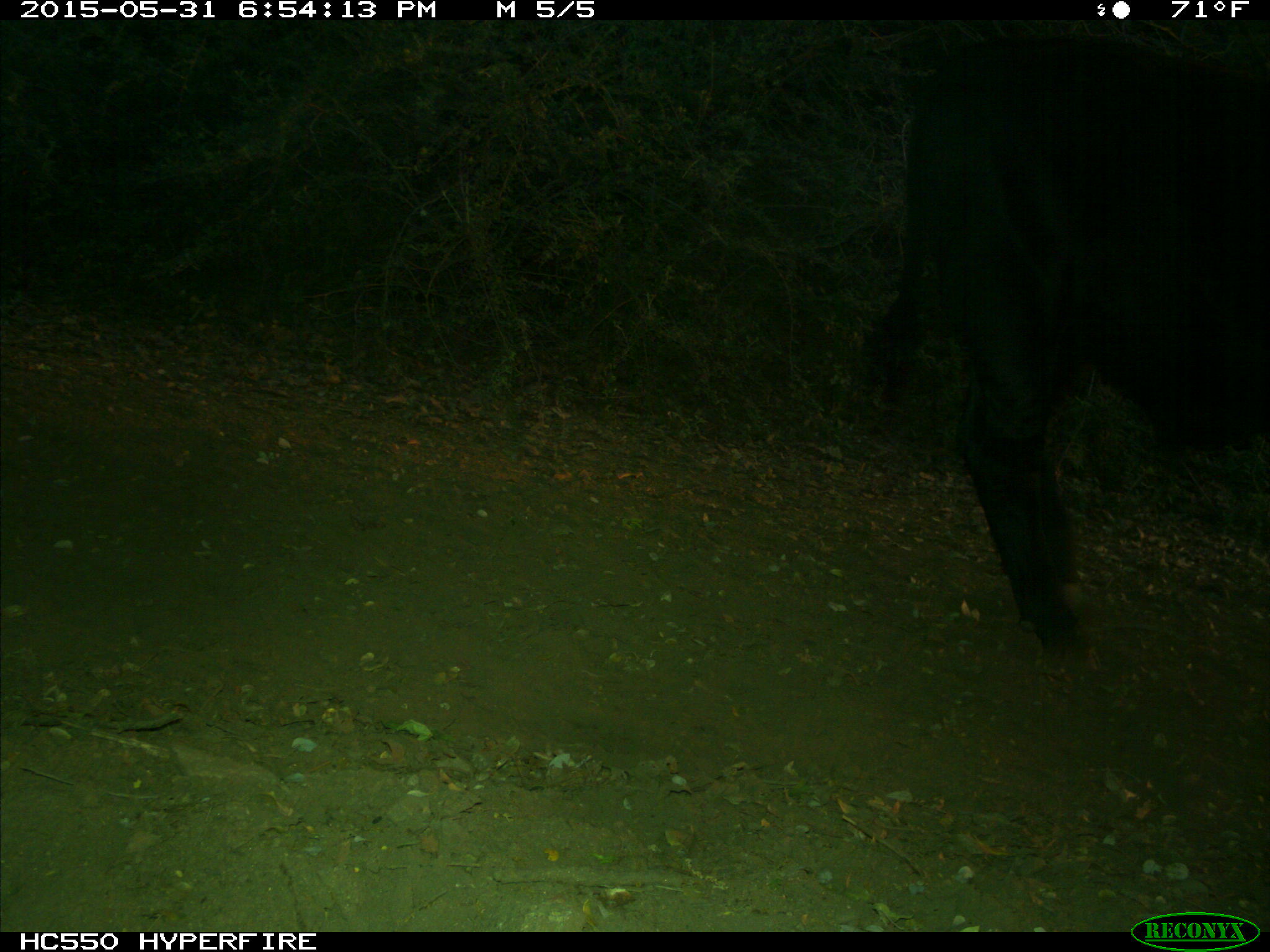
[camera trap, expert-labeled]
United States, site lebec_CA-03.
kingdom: Animalia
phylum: Chordata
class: Mammalia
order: Artiodactyla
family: Bovidae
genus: Bos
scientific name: Bos taurus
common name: domestic cow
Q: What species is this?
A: Bos taurus (domestic cow).